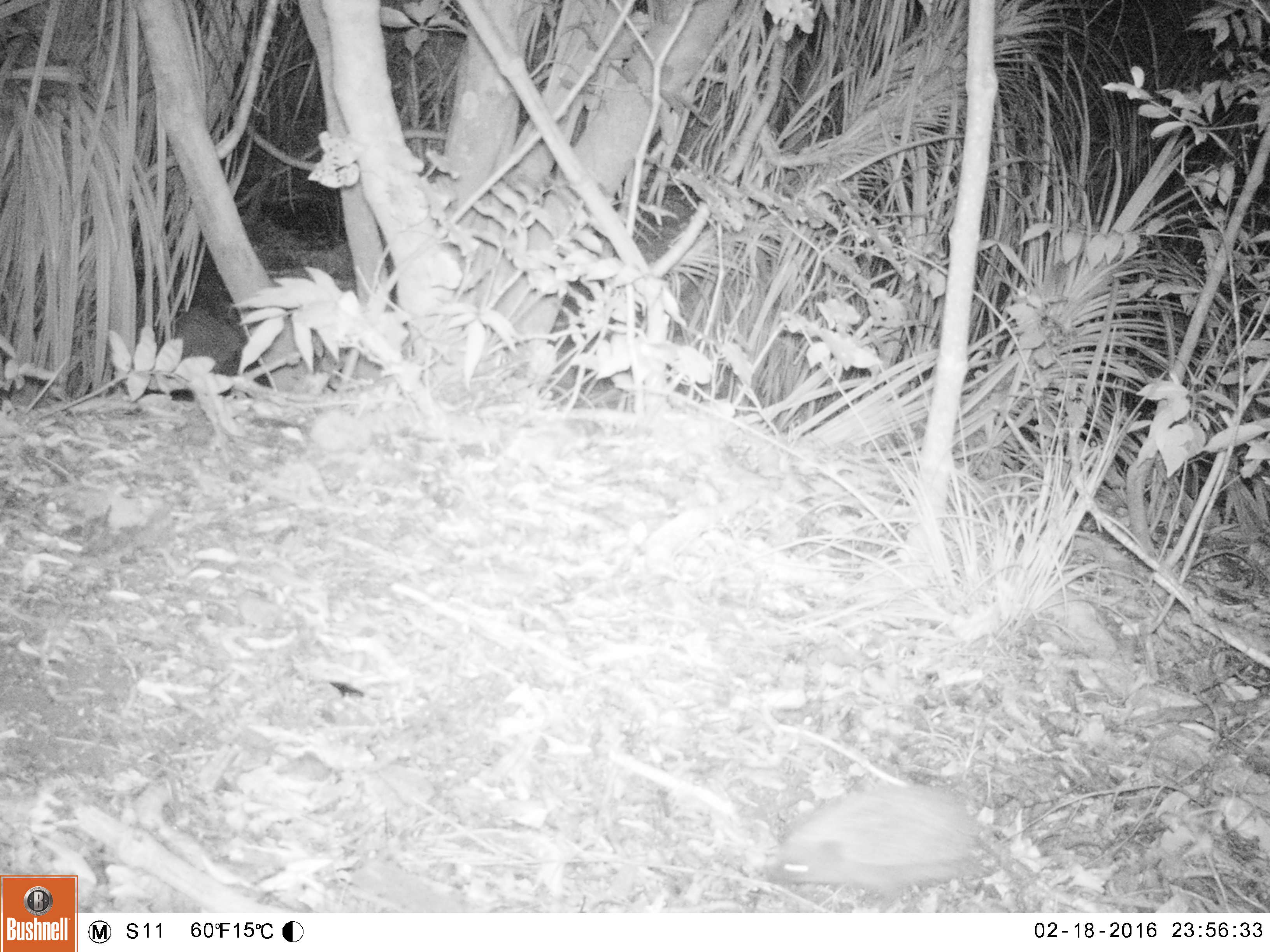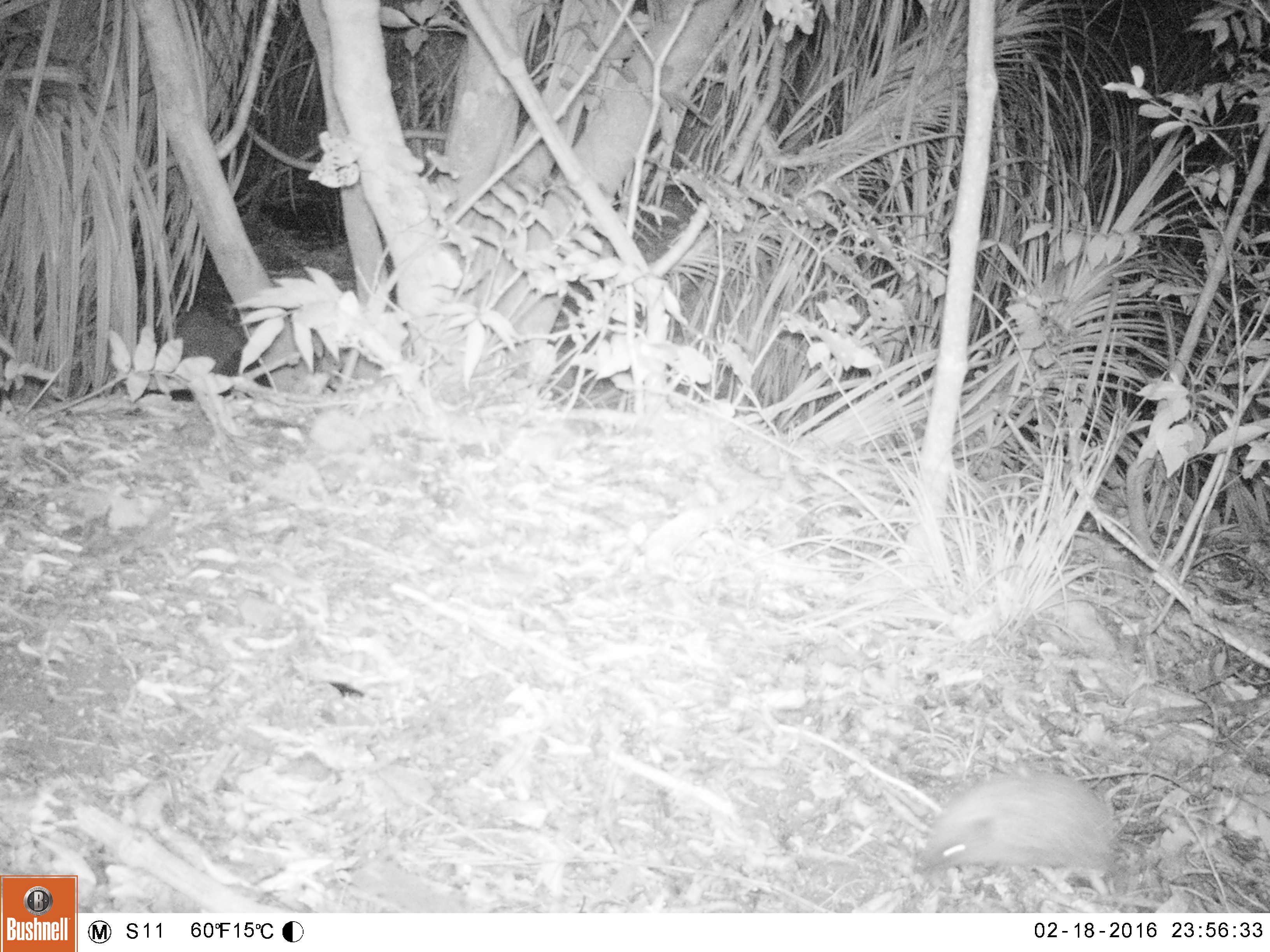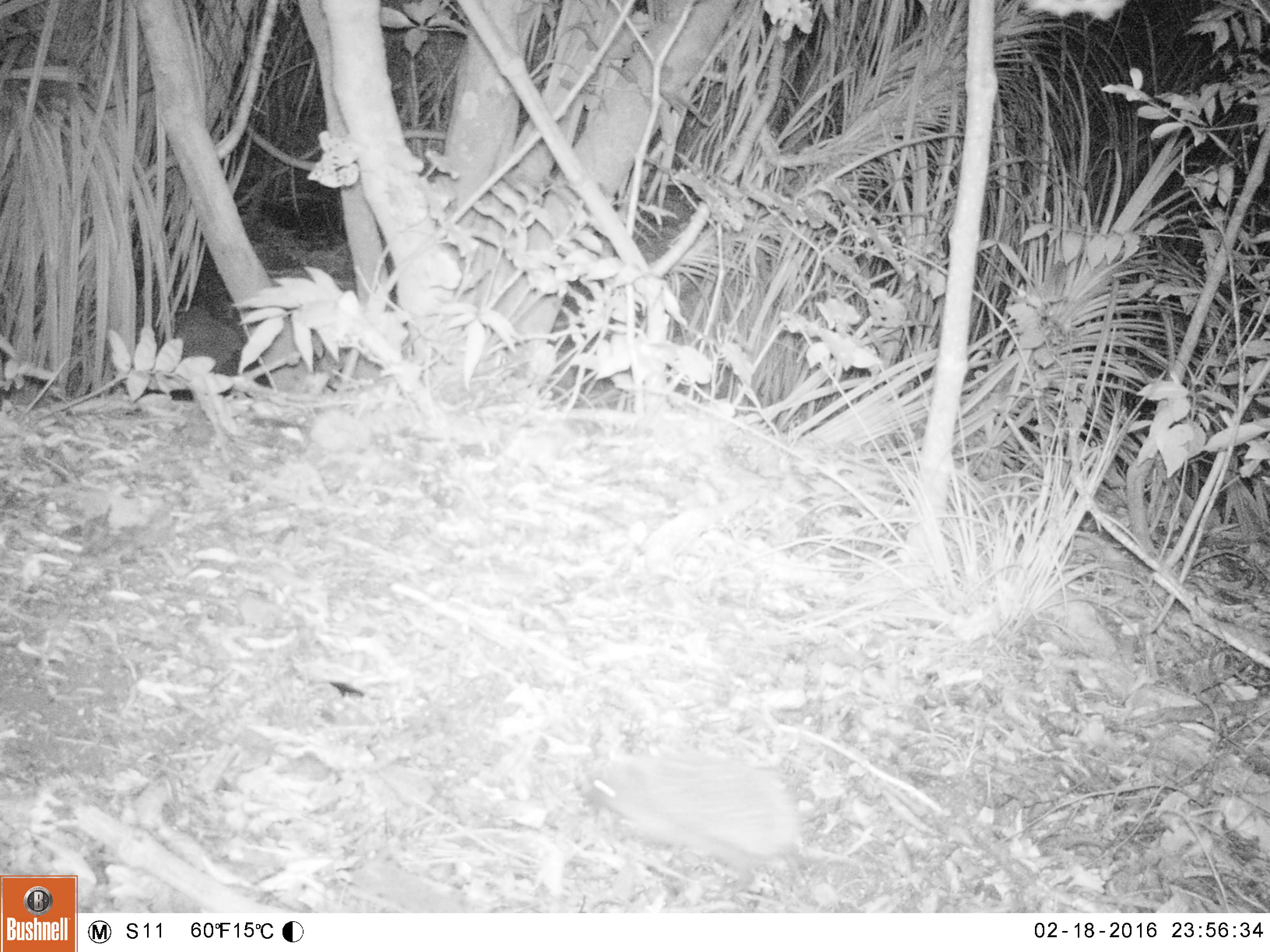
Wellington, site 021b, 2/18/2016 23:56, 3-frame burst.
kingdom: Animalia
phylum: Chordata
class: Mammalia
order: Eulipotyphla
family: Erinaceidae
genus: Erinaceus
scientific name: Erinaceus europaeus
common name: hedgehog